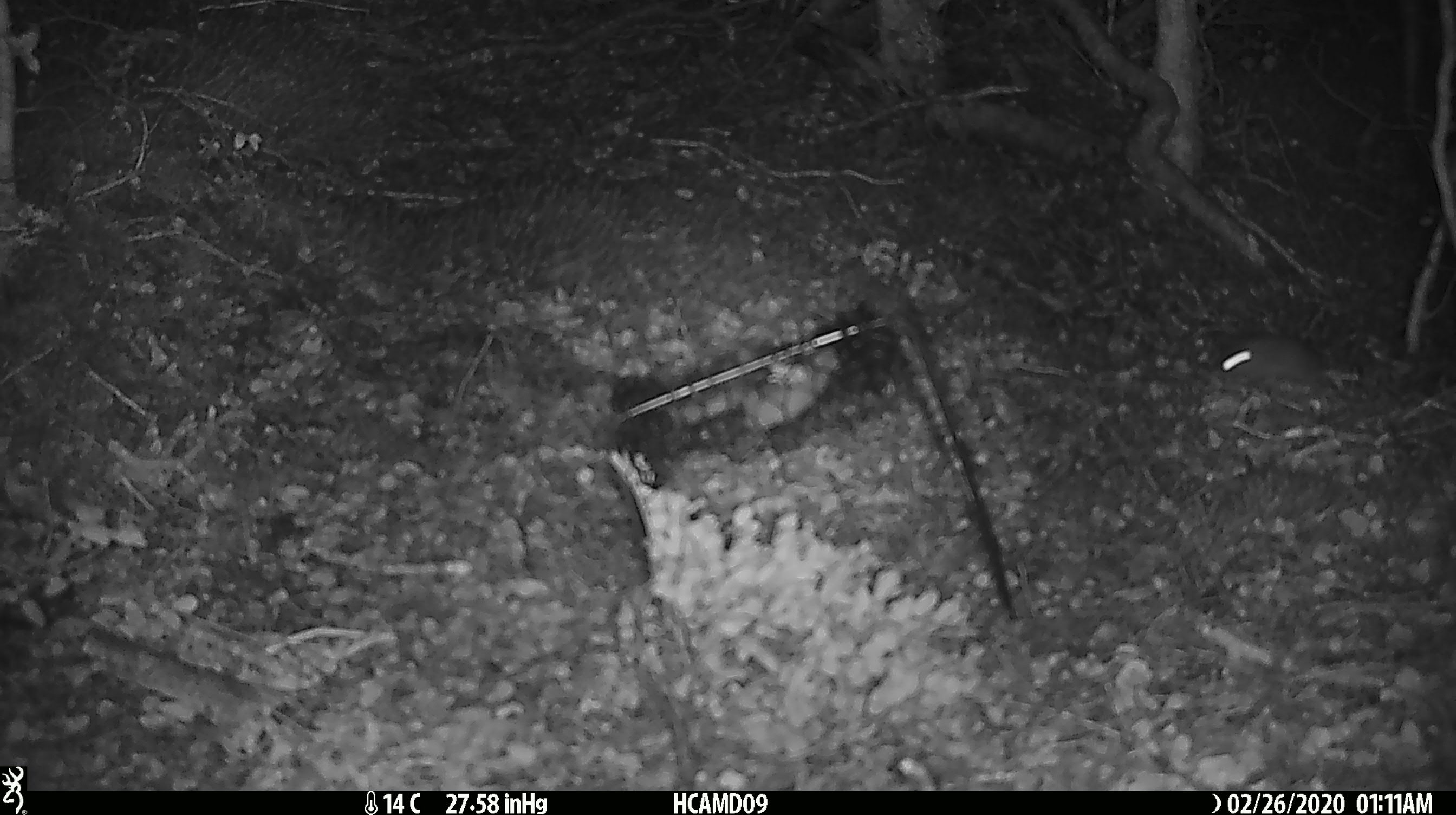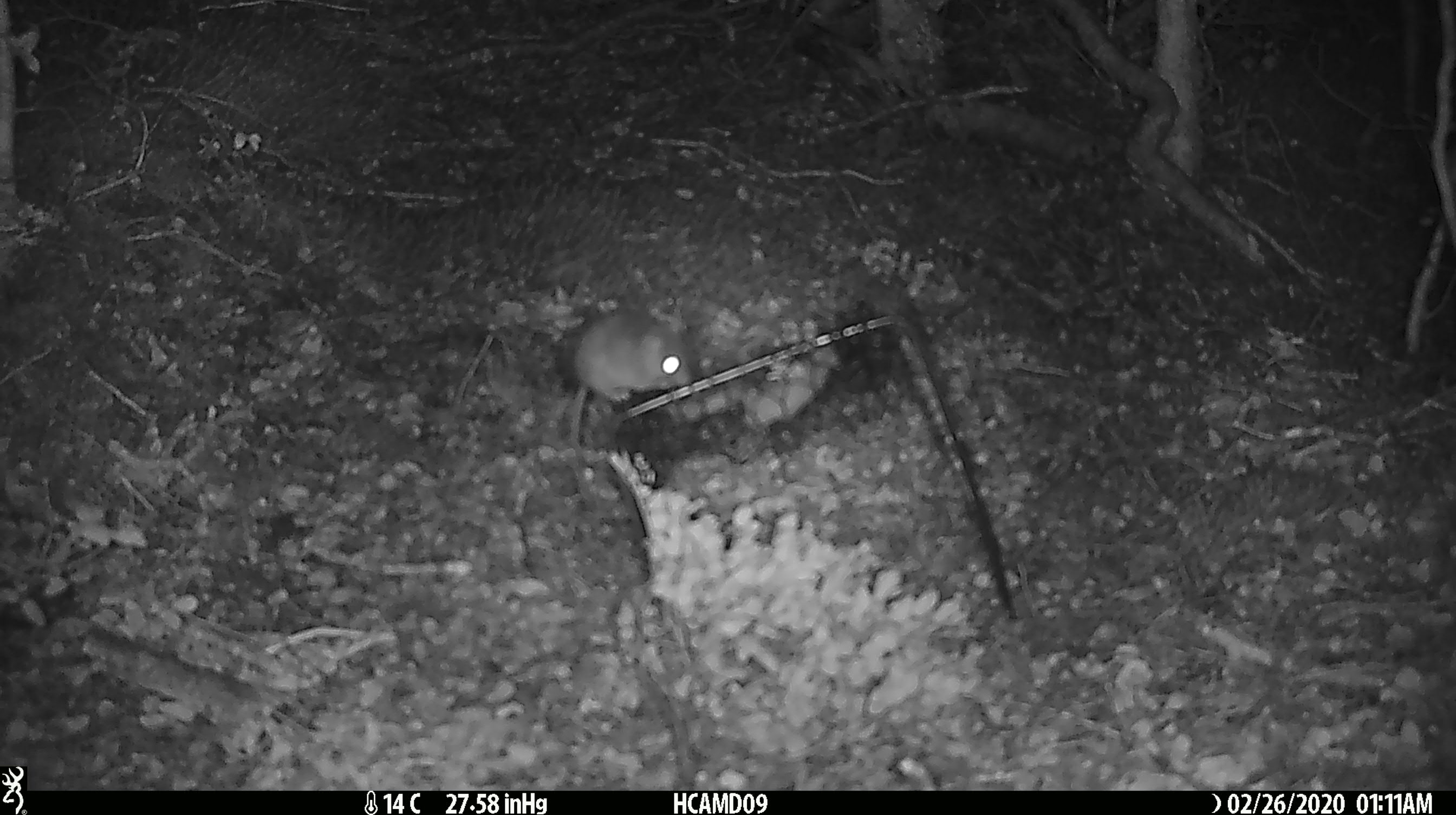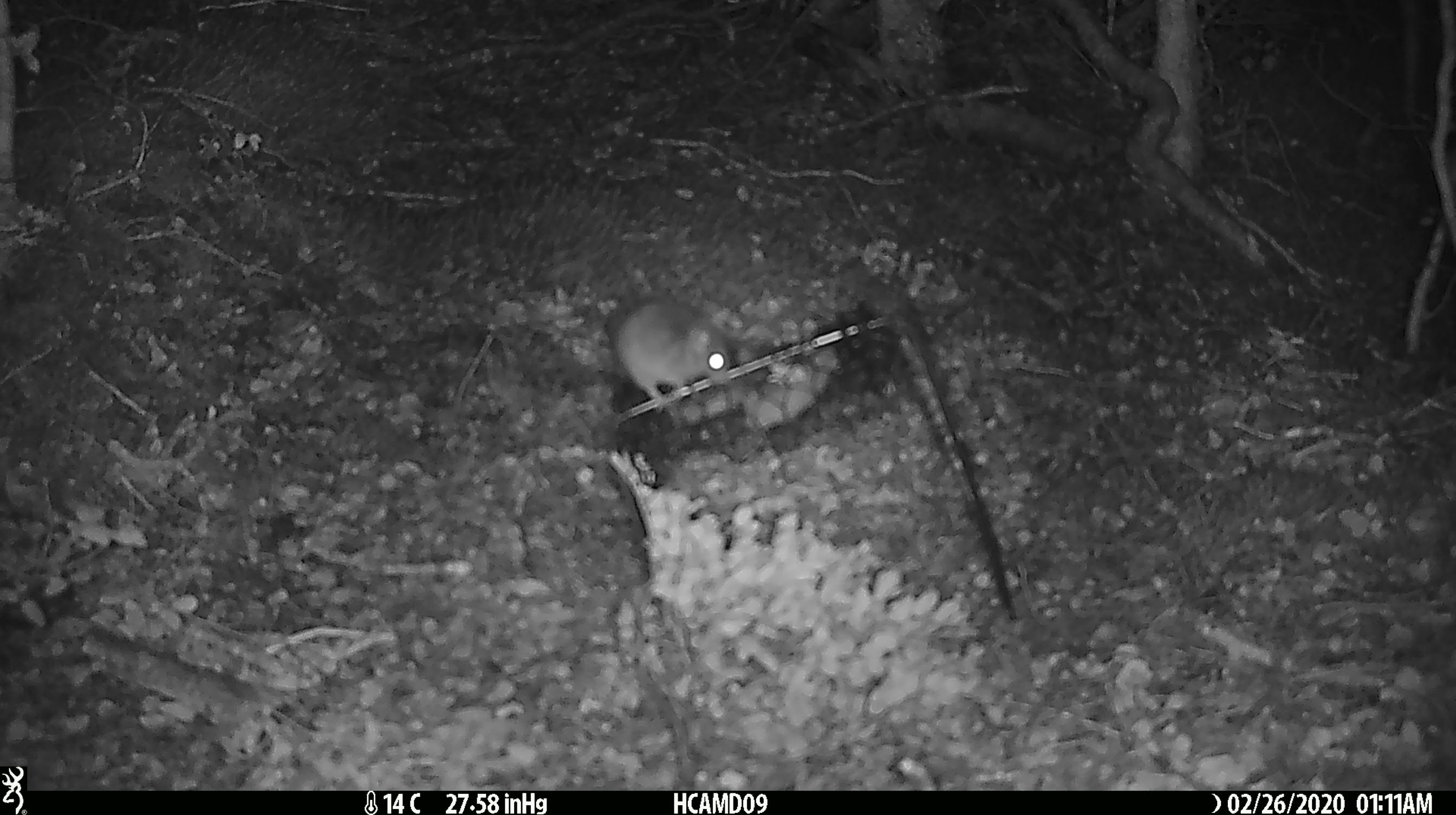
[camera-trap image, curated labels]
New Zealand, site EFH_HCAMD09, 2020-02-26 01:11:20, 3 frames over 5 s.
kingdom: Animalia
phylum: Chordata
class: Mammalia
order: Rodentia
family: Muridae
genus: Mus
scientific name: Mus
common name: mouse